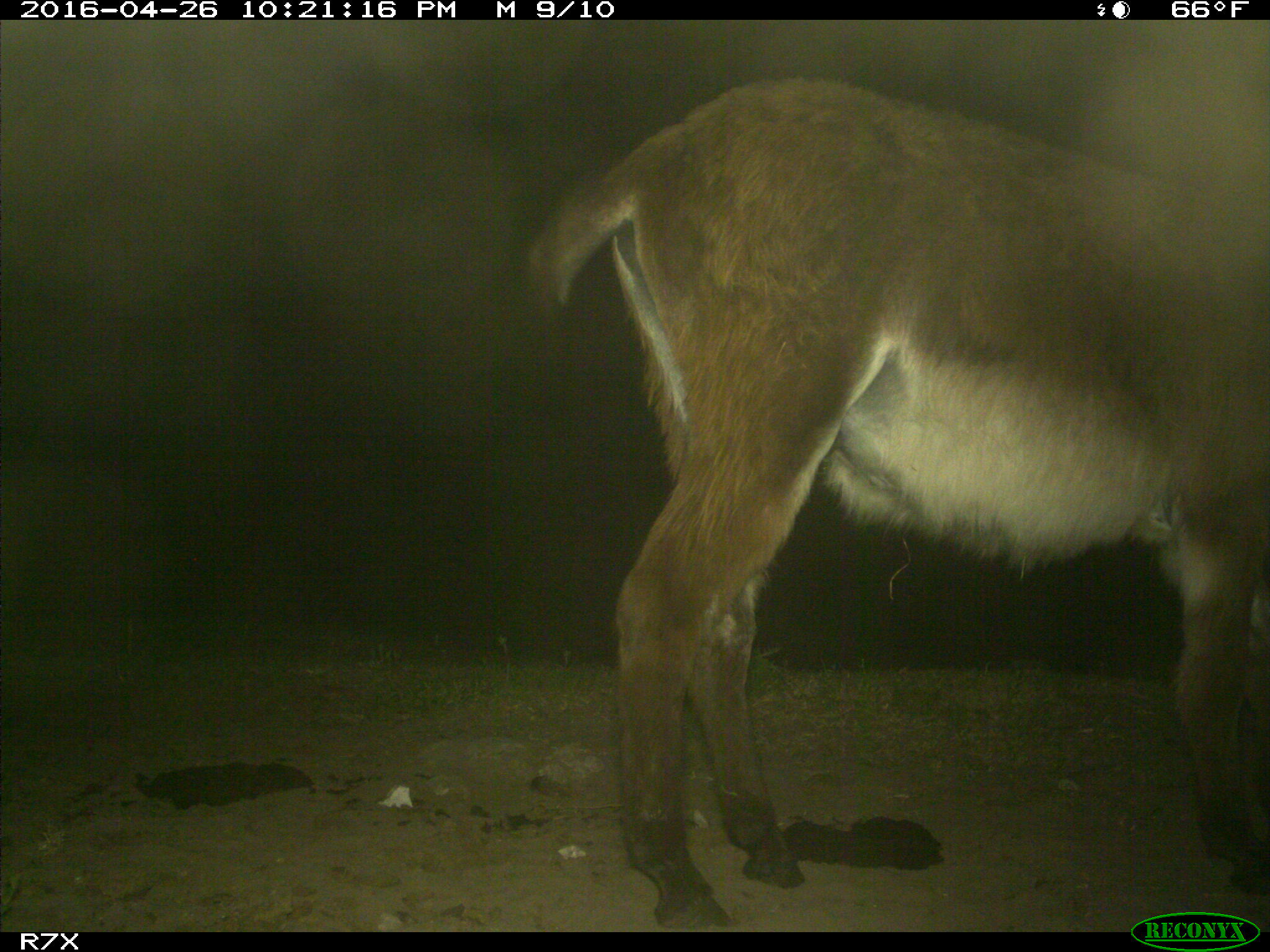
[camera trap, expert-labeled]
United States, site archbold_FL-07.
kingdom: Animalia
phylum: Chordata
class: Mammalia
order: Artiodactyla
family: Bovidae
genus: Bos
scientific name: Bos taurus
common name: domestic cow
Bos taurus (domestic cow).